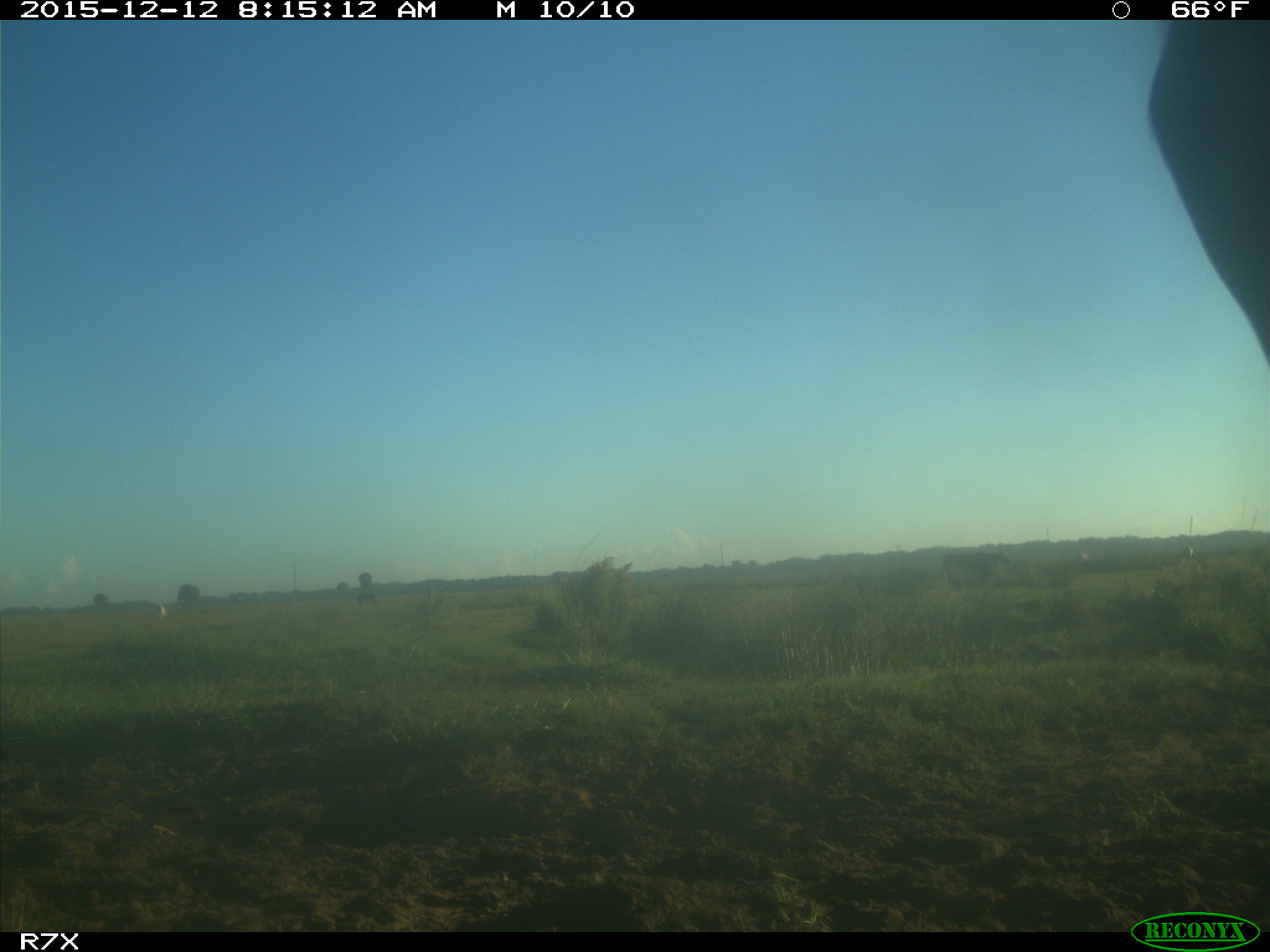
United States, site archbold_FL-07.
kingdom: Animalia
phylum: Chordata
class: Mammalia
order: Artiodactyla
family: Bovidae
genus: Bos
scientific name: Bos taurus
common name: domestic cow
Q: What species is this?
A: Bos taurus (domestic cow).